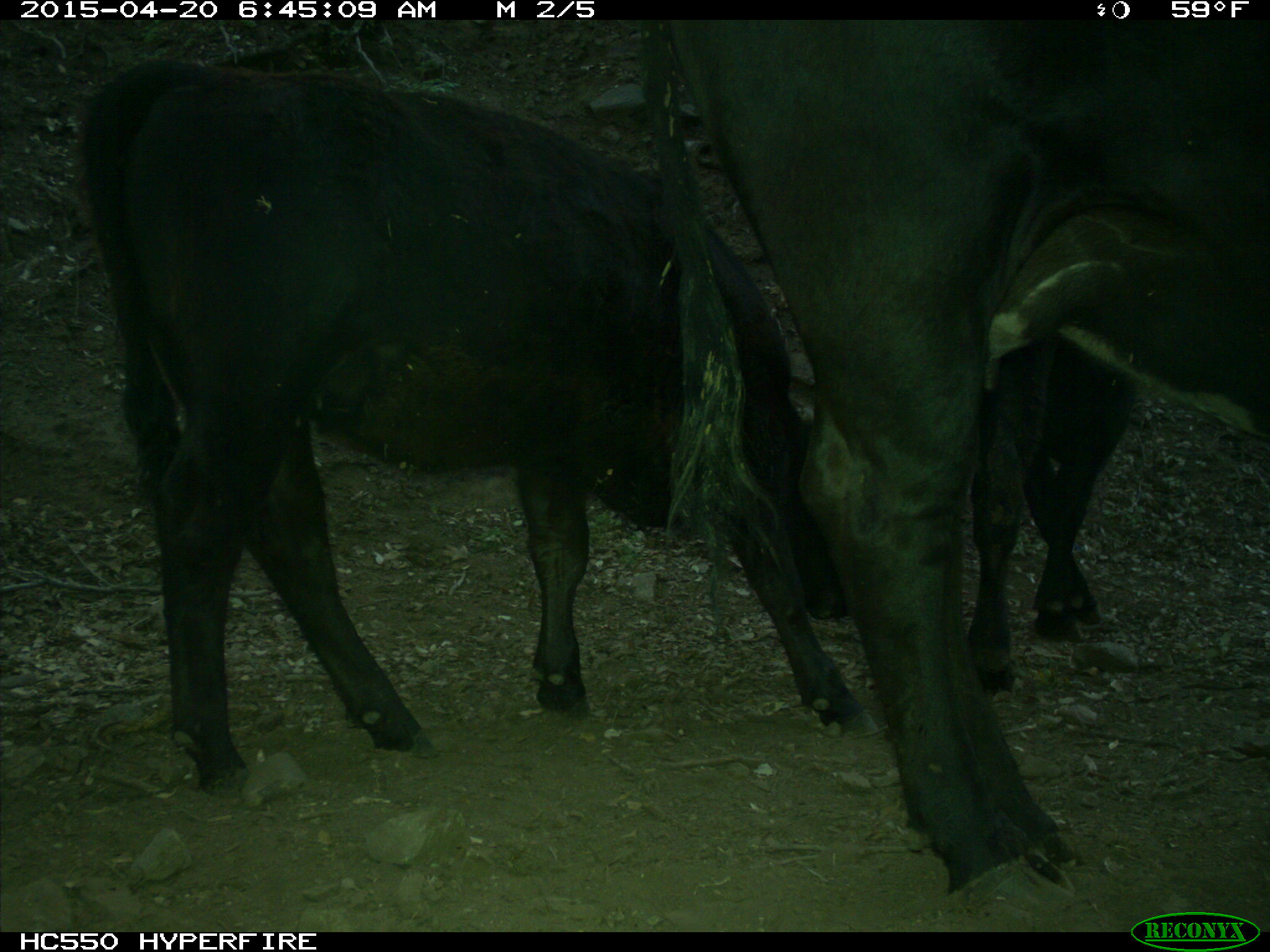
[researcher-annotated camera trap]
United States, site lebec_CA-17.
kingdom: Animalia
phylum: Chordata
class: Mammalia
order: Artiodactyla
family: Bovidae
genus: Bos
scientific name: Bos taurus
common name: domestic cow